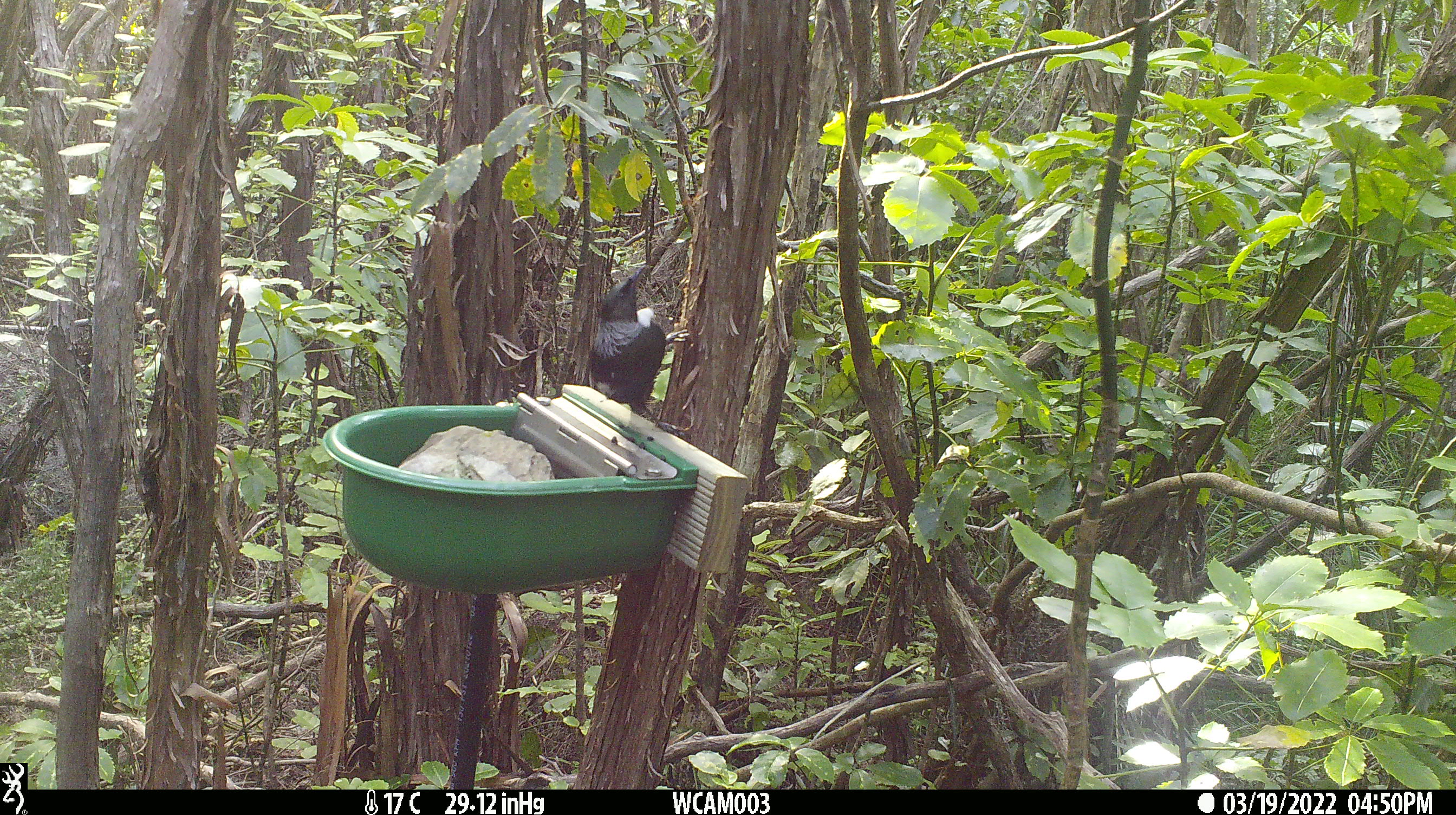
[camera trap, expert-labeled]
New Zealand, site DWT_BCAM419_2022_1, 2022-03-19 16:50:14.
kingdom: Animalia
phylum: Chordata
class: Aves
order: Passeriformes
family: Meliphagidae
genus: Prosthemadera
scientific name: Prosthemadera novaeseelandiae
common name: tui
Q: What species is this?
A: Tui (Prosthemadera novaeseelandiae).